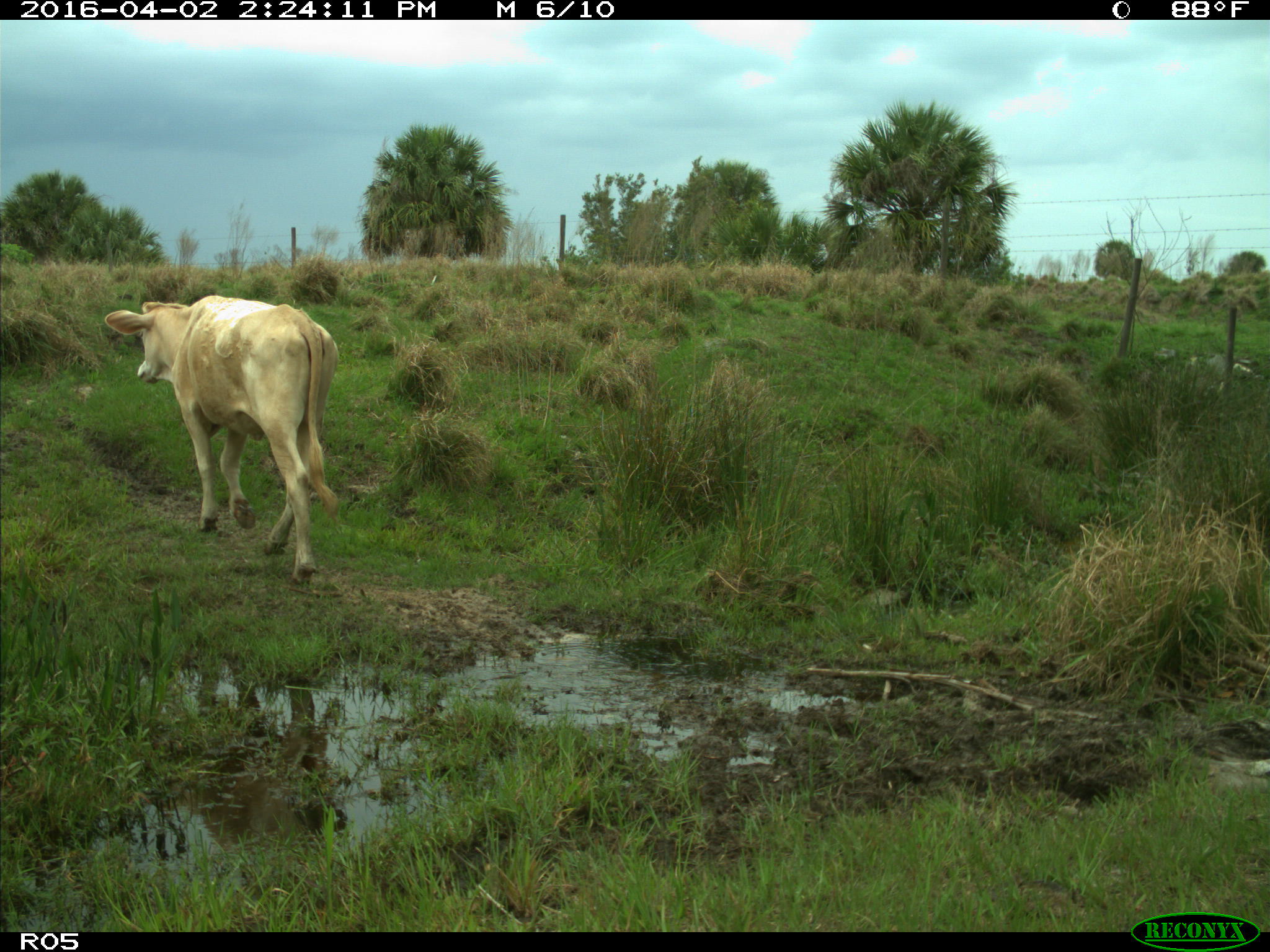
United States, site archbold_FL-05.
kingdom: Animalia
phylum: Chordata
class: Mammalia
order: Artiodactyla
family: Bovidae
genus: Bos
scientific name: Bos taurus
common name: domestic cow